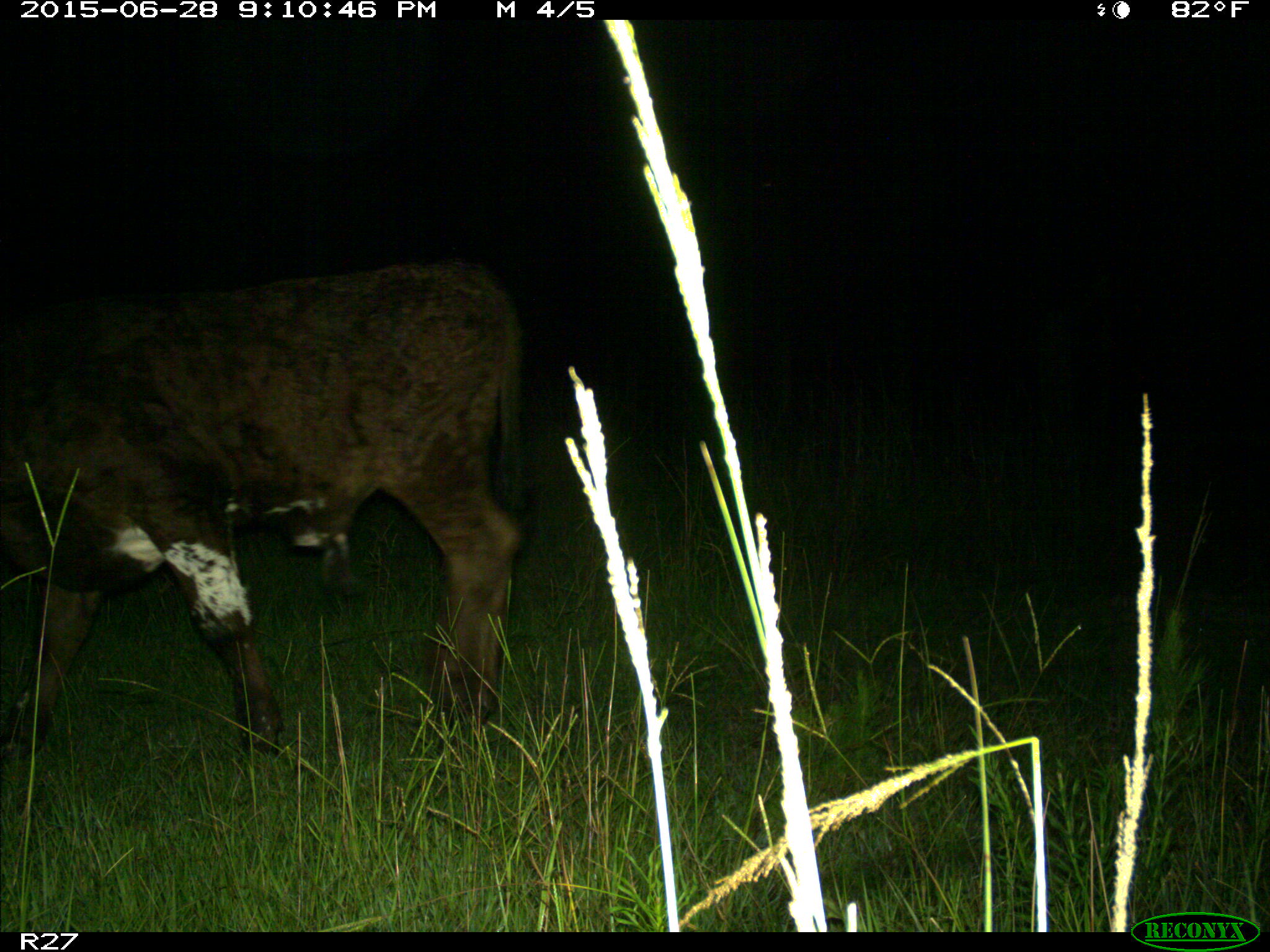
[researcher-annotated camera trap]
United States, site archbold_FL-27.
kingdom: Animalia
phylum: Chordata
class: Mammalia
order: Artiodactyla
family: Bovidae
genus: Bos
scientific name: Bos taurus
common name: domestic cow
Bos taurus (domestic cow).